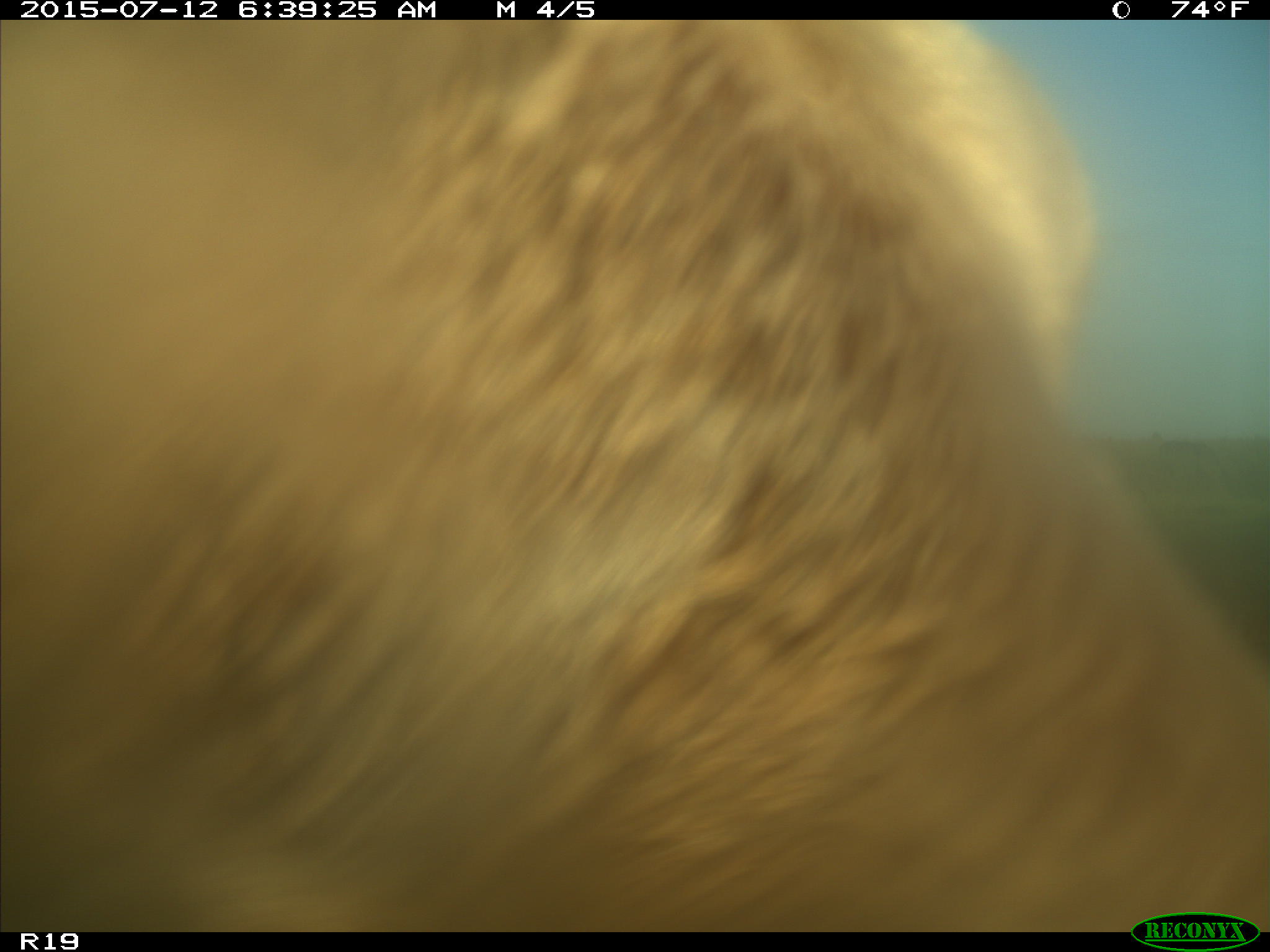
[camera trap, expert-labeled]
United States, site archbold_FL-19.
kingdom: Animalia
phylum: Chordata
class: Mammalia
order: Artiodactyla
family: Bovidae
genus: Bos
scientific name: Bos taurus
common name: domestic cow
Bos taurus (domestic cow).